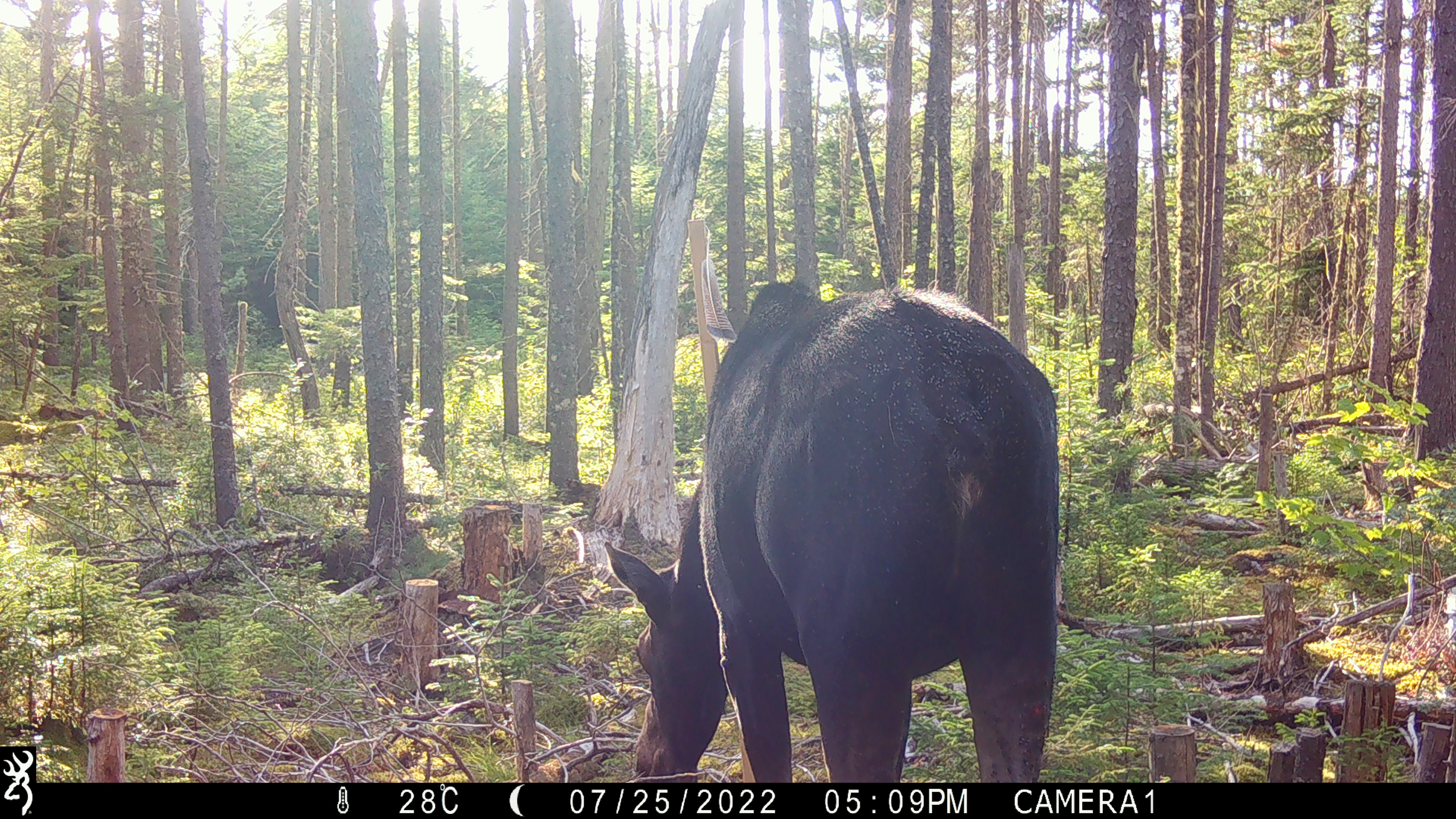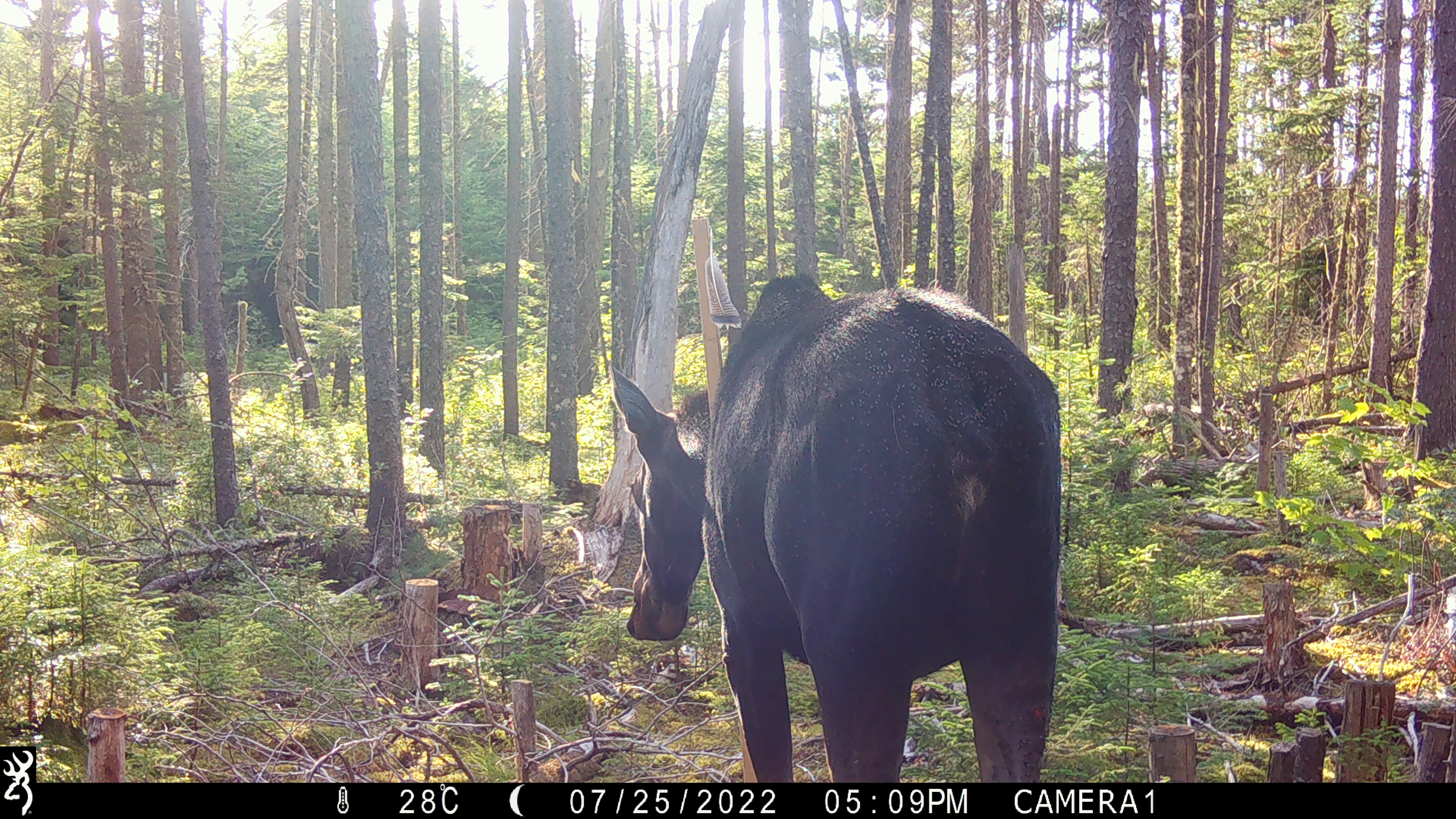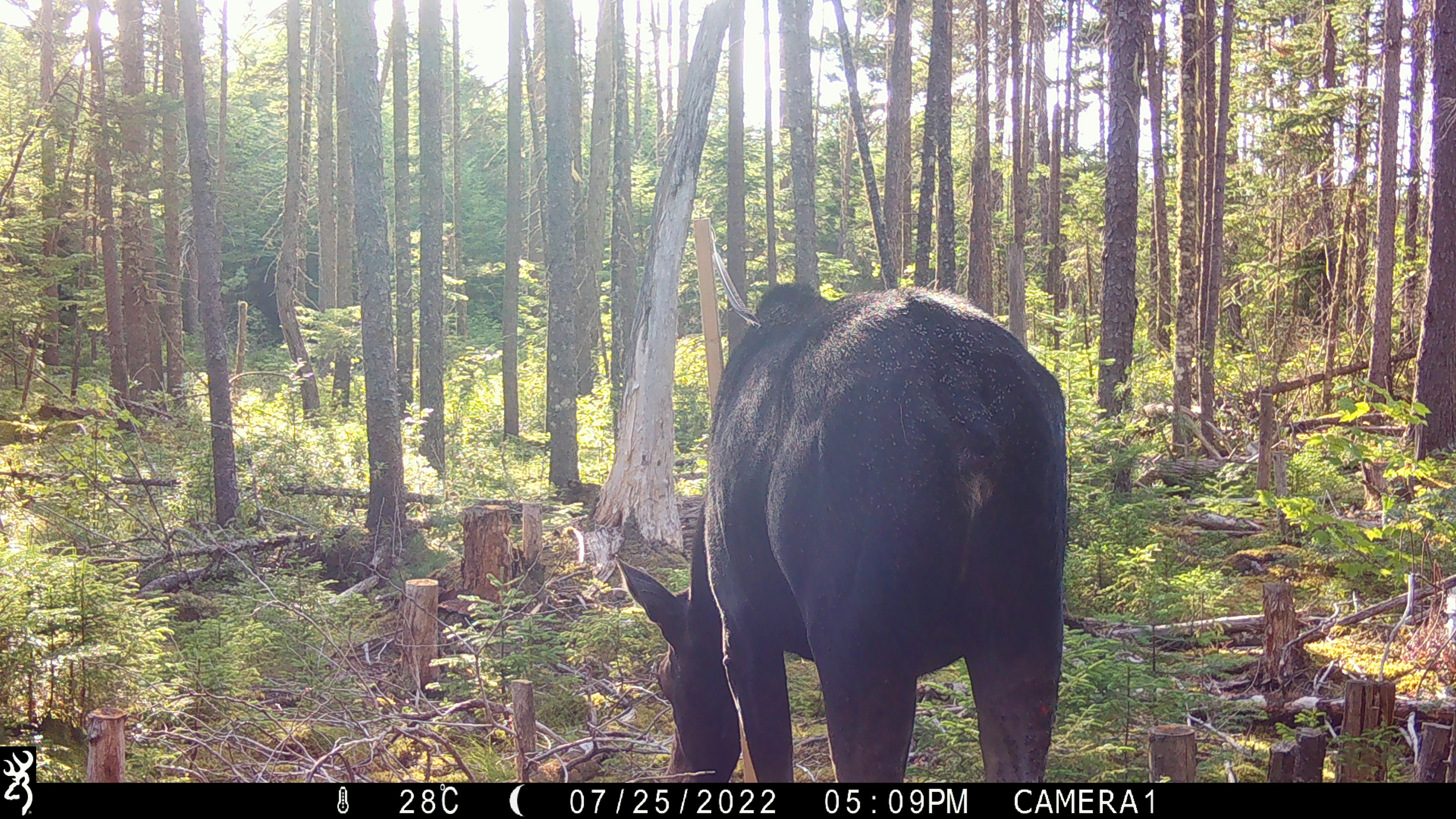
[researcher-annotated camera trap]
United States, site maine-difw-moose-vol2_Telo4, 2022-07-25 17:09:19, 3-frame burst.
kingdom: Animalia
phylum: Chordata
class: Mammalia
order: Artiodactyla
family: Cervidae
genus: Alces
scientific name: Alces alces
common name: moose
Moose (Alces alces).